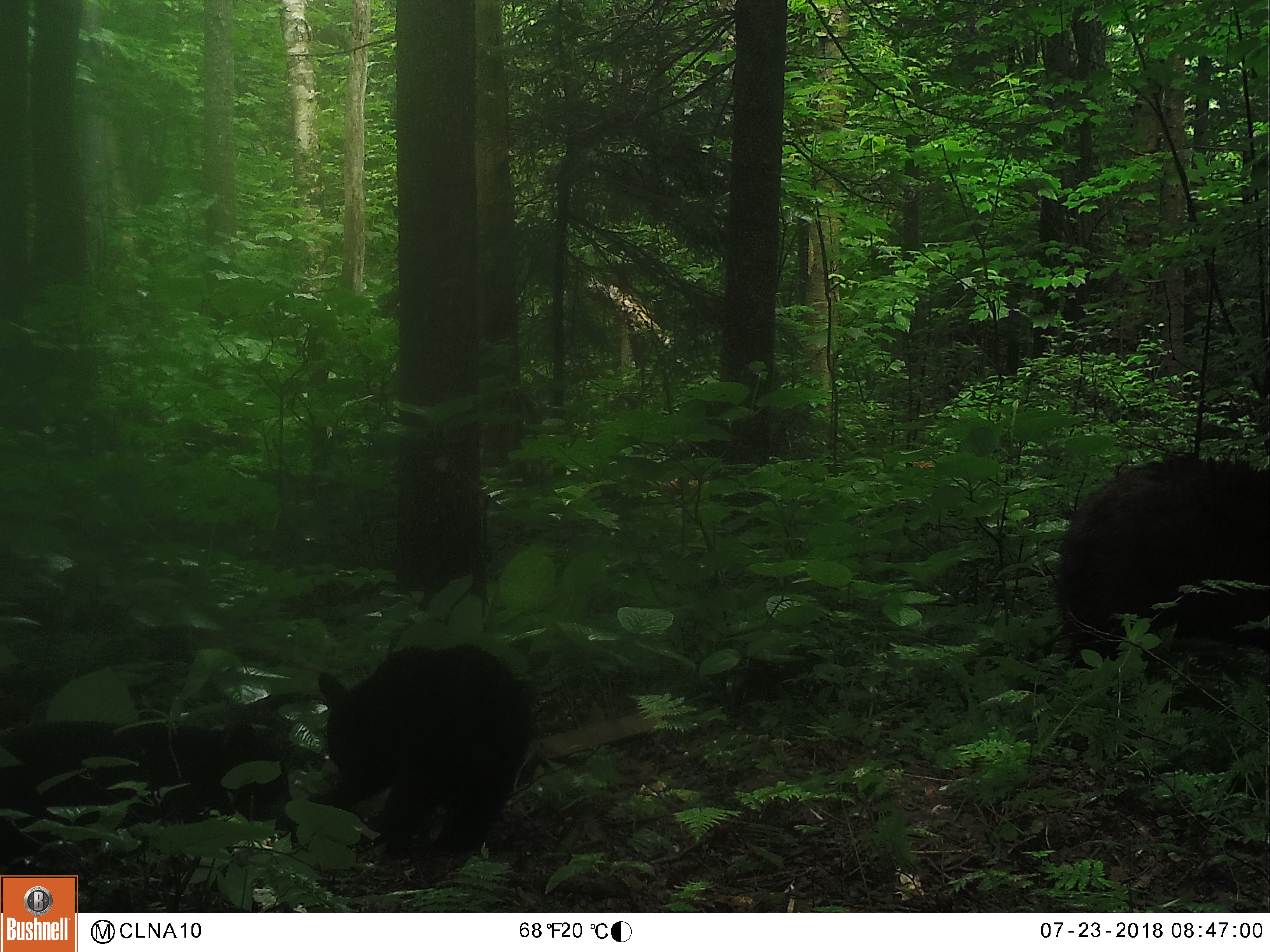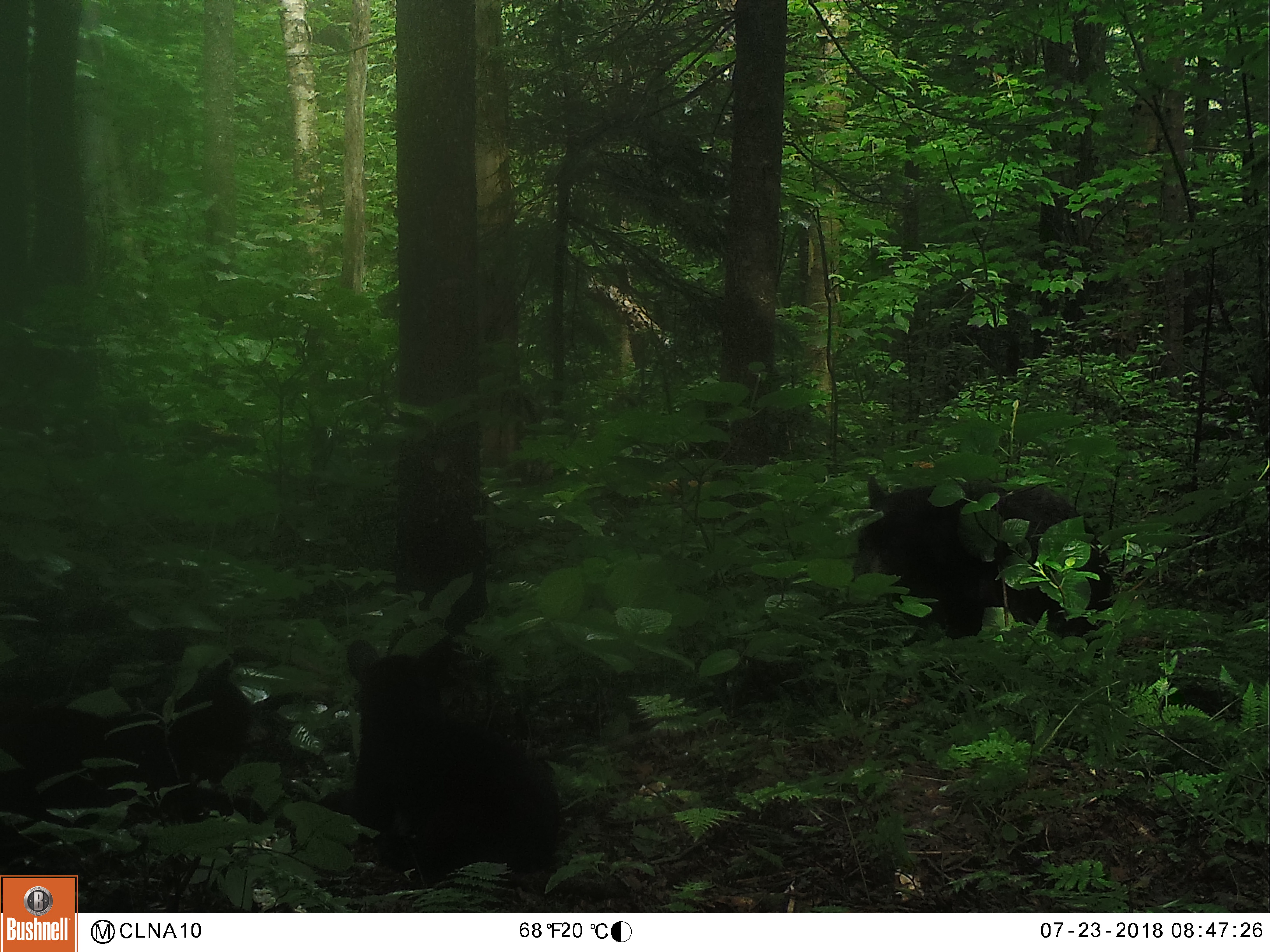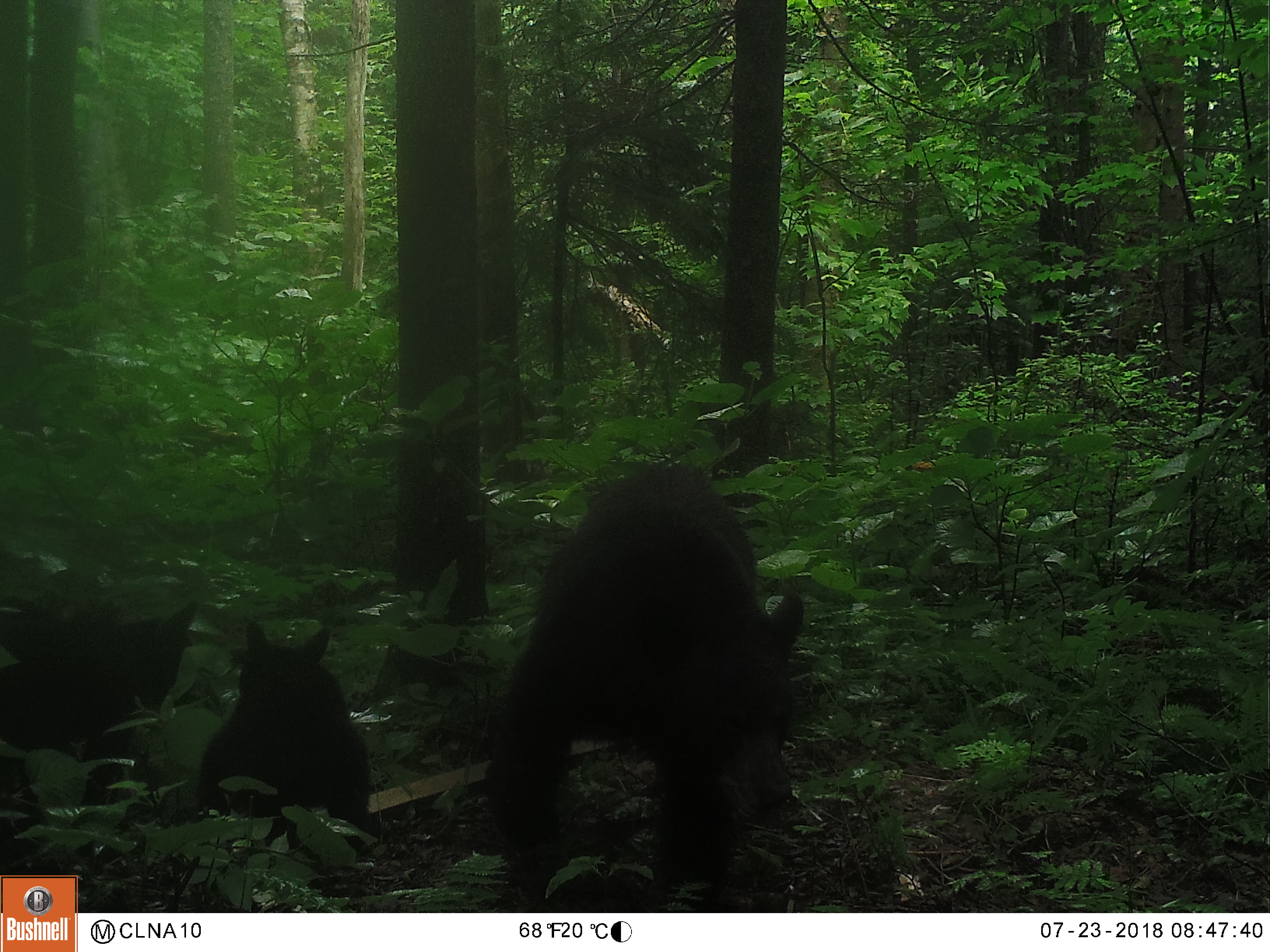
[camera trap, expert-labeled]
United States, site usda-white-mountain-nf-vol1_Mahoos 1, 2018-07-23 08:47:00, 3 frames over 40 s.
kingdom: Animalia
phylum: Chordata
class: Mammalia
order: Carnivora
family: Ursidae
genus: Ursus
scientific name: Ursus americanus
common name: black bear